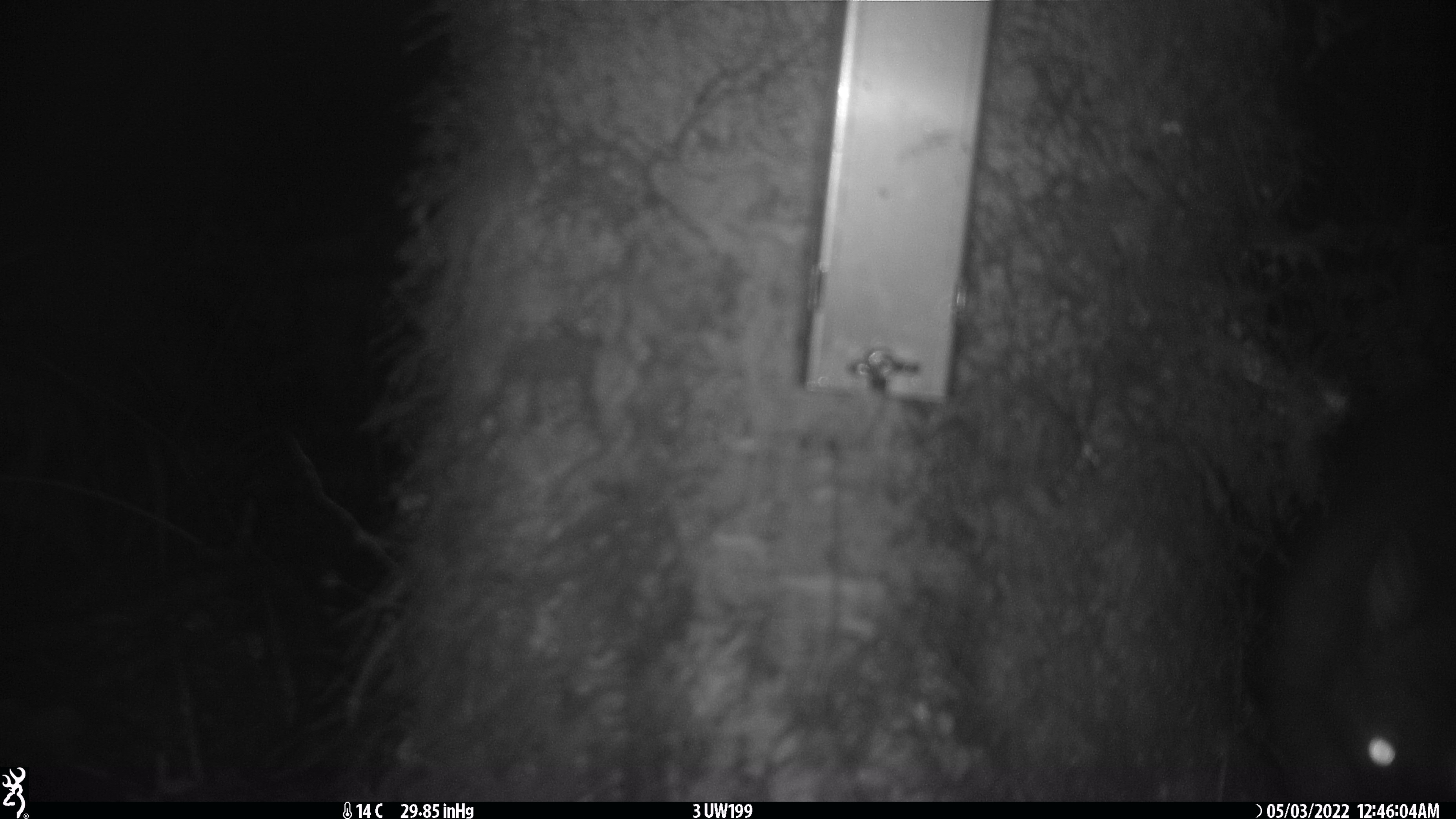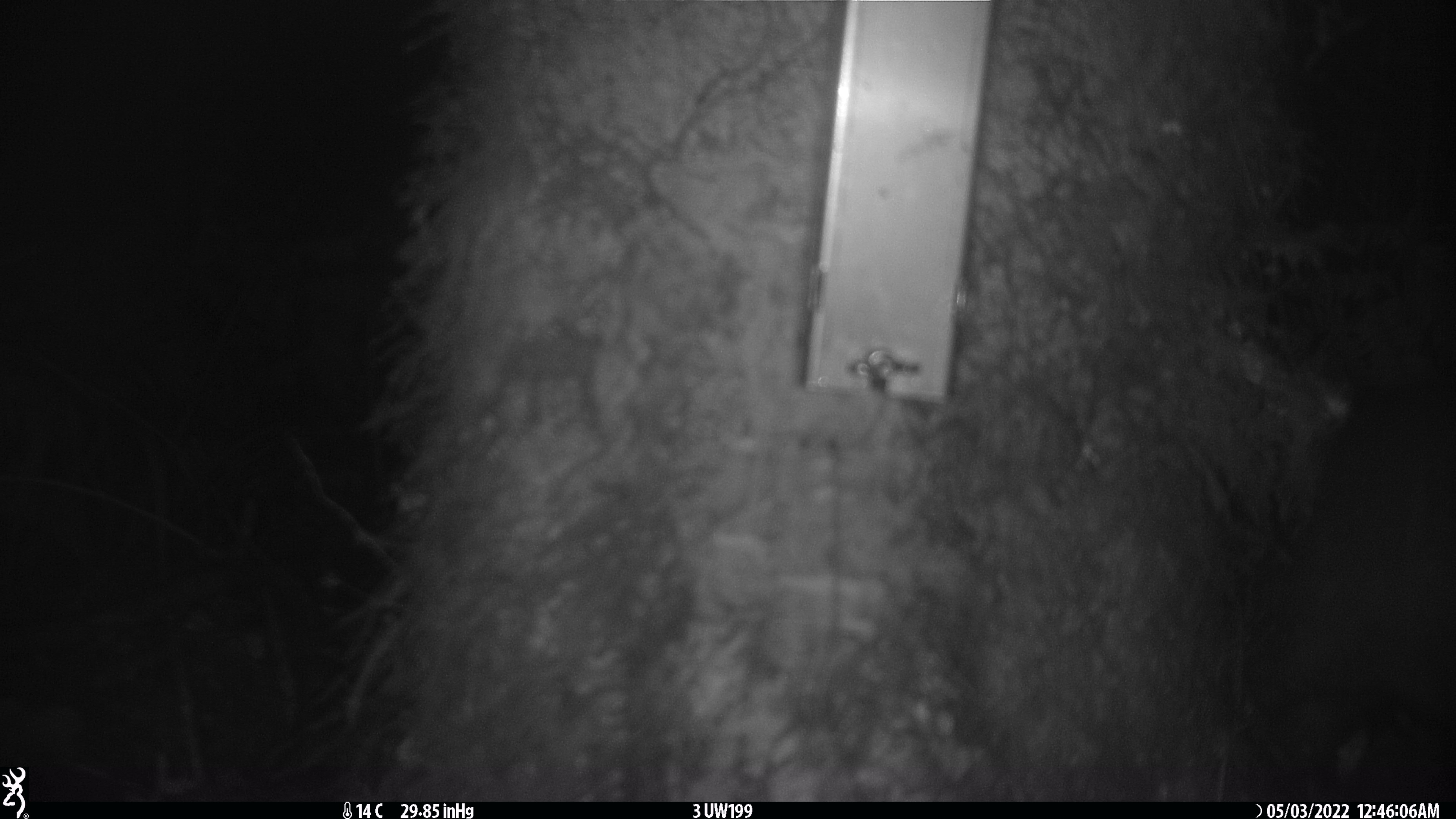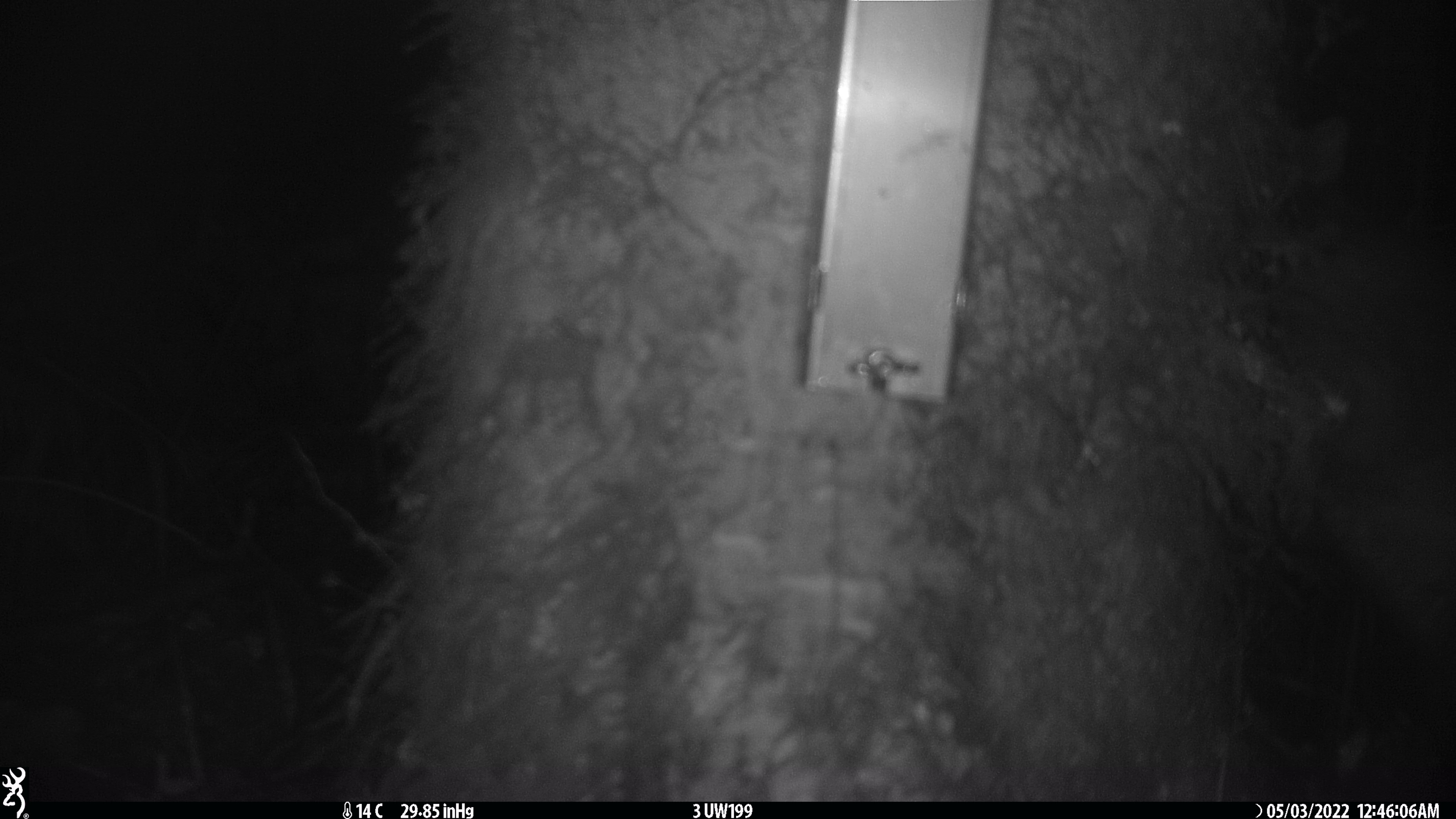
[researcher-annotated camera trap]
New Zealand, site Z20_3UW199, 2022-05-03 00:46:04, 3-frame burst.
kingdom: Animalia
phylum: Chordata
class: Mammalia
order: Diprotodontia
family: Phalangeridae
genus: Trichosurus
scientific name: Trichosurus vulpecula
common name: common brushtail possum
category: possum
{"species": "possum (common brushtail possum) (Trichosurus vulpecula)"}